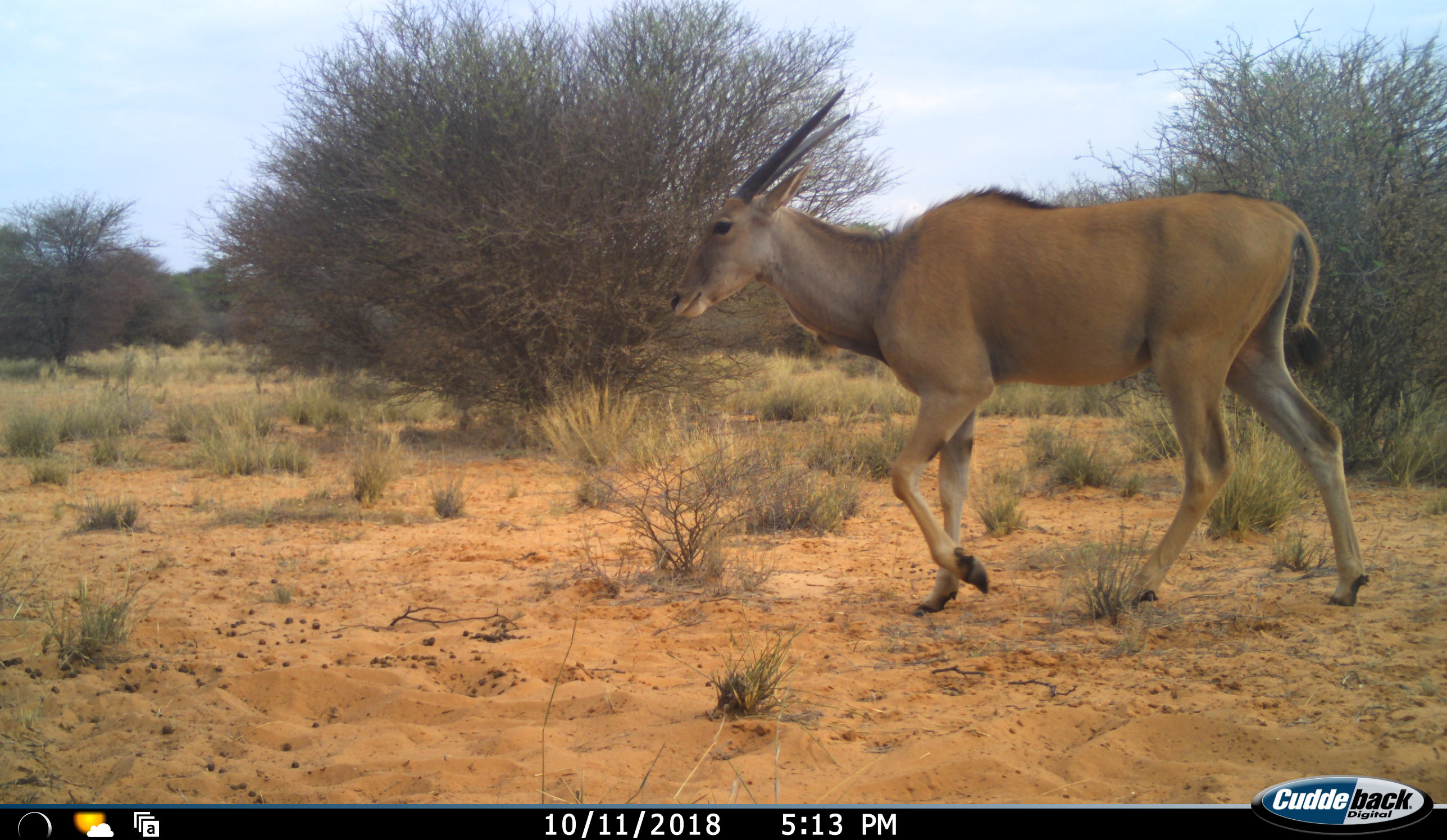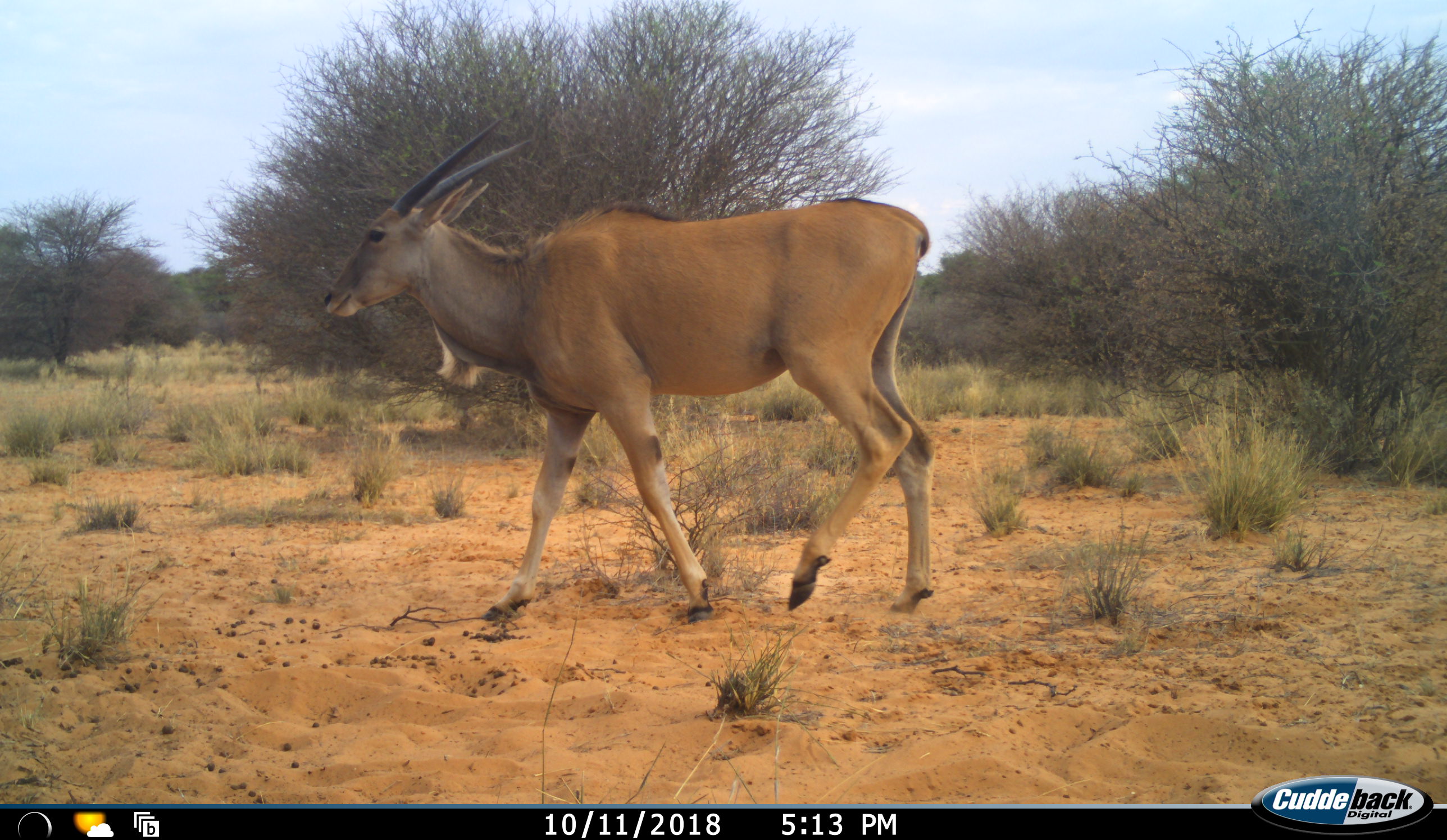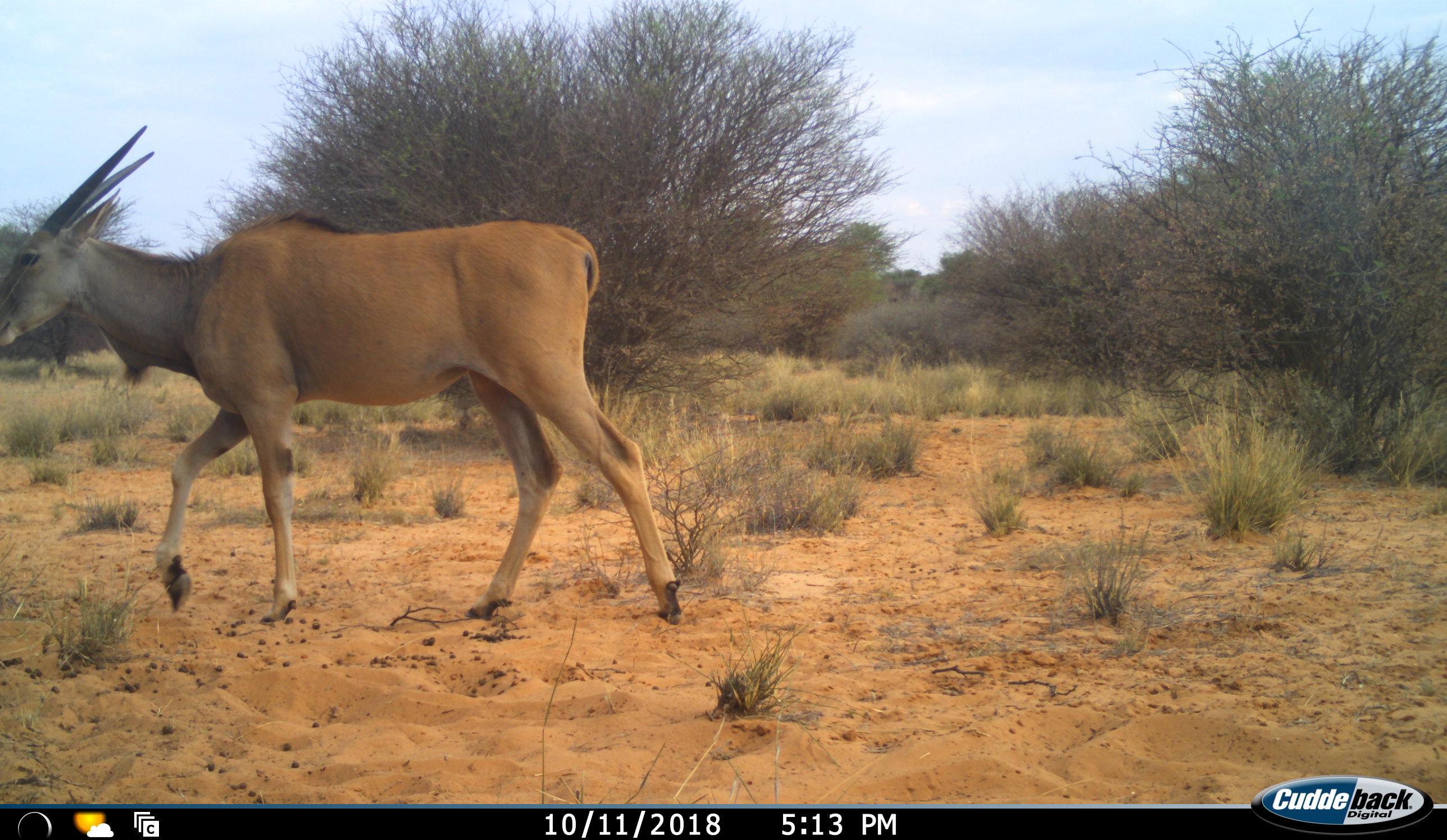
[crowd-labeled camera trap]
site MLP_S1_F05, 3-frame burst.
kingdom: Animalia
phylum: Chordata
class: Mammalia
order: Artiodactyla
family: Bovidae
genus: Tragelaphus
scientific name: Tragelaphus oryx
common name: eland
Eland (Tragelaphus oryx), count 1. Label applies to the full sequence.